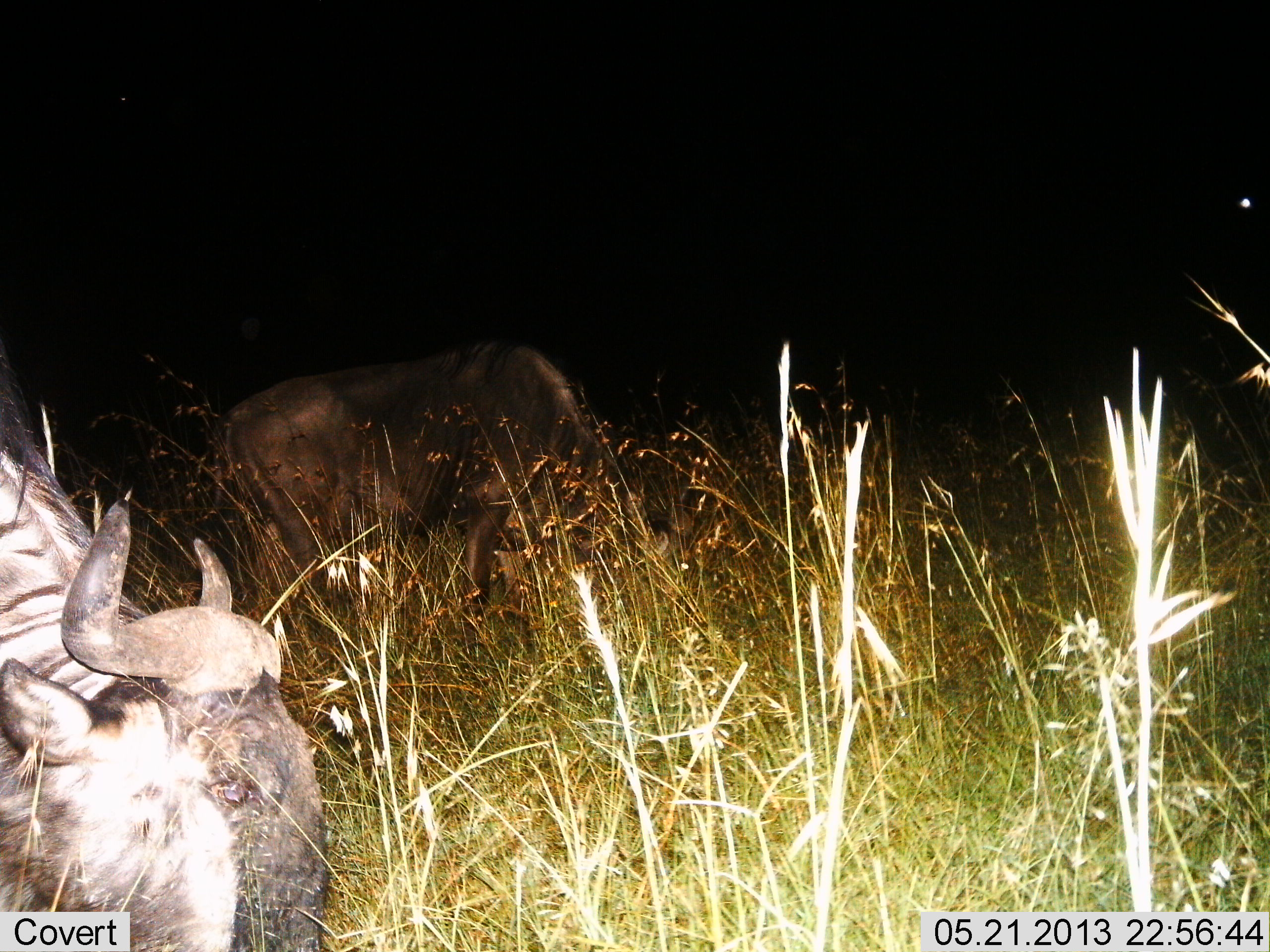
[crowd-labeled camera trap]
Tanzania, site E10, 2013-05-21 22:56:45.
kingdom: Animalia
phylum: Chordata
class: Mammalia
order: Artiodactyla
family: Bovidae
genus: Connochaetes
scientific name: Connochaetes taurinus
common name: blue wildebeest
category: wildebeest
Wildebeest (blue wildebeest) (Connochaetes taurinus), count 2. Behavior (volunteer vote fractions): standing 40%, resting 10%, moving 10%, interacting 0%. Young present (vote fraction): 0%. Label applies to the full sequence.